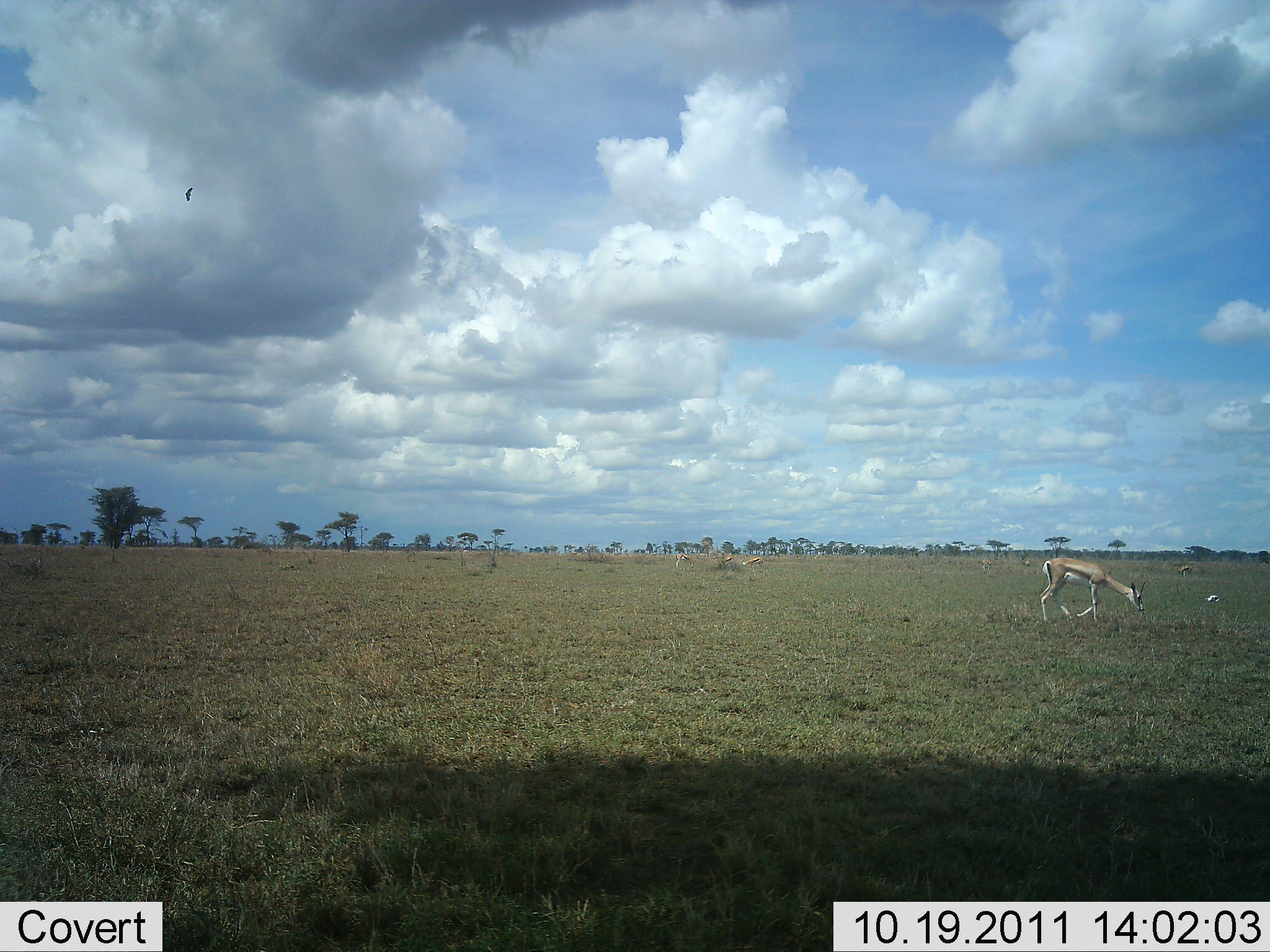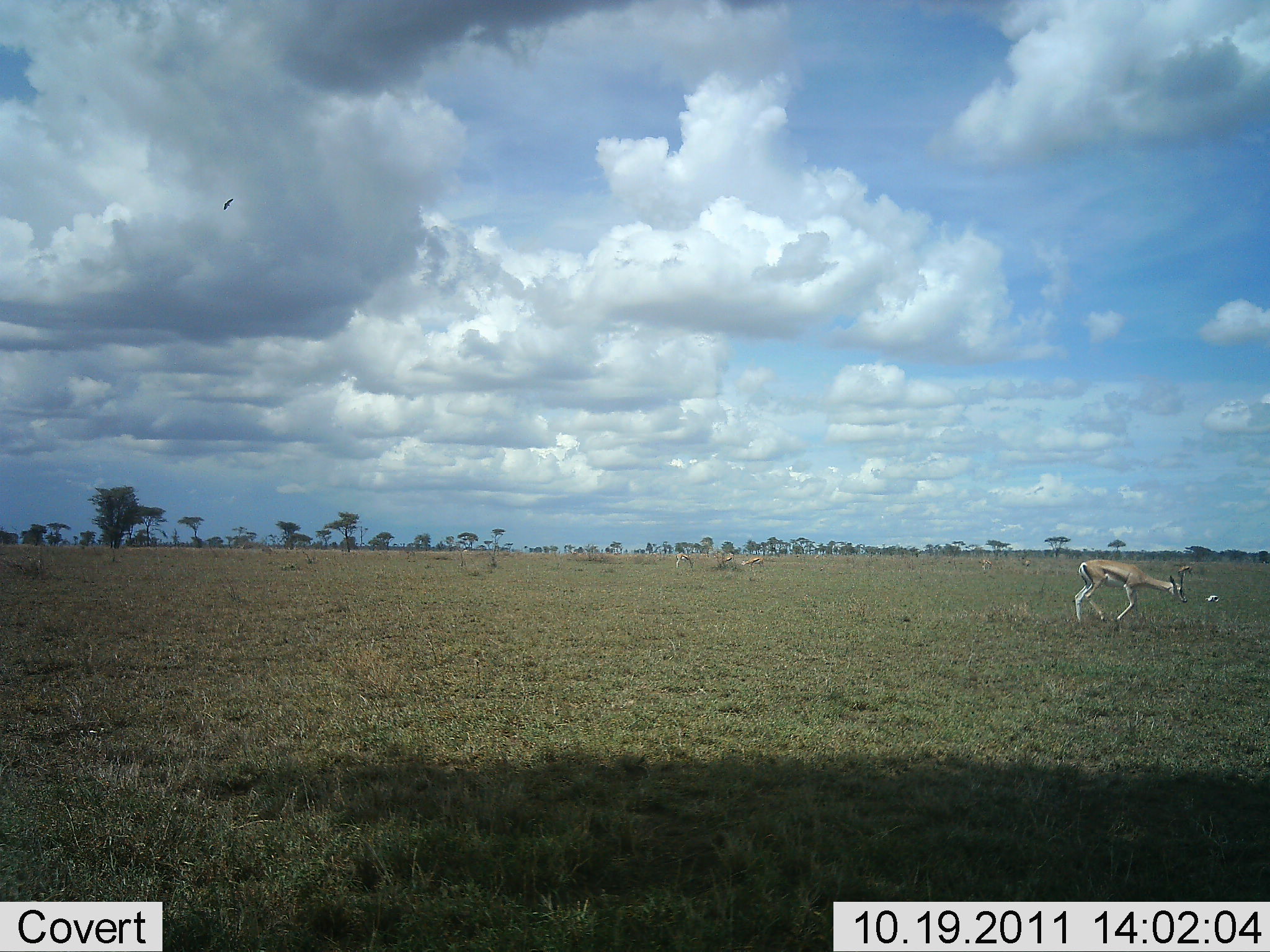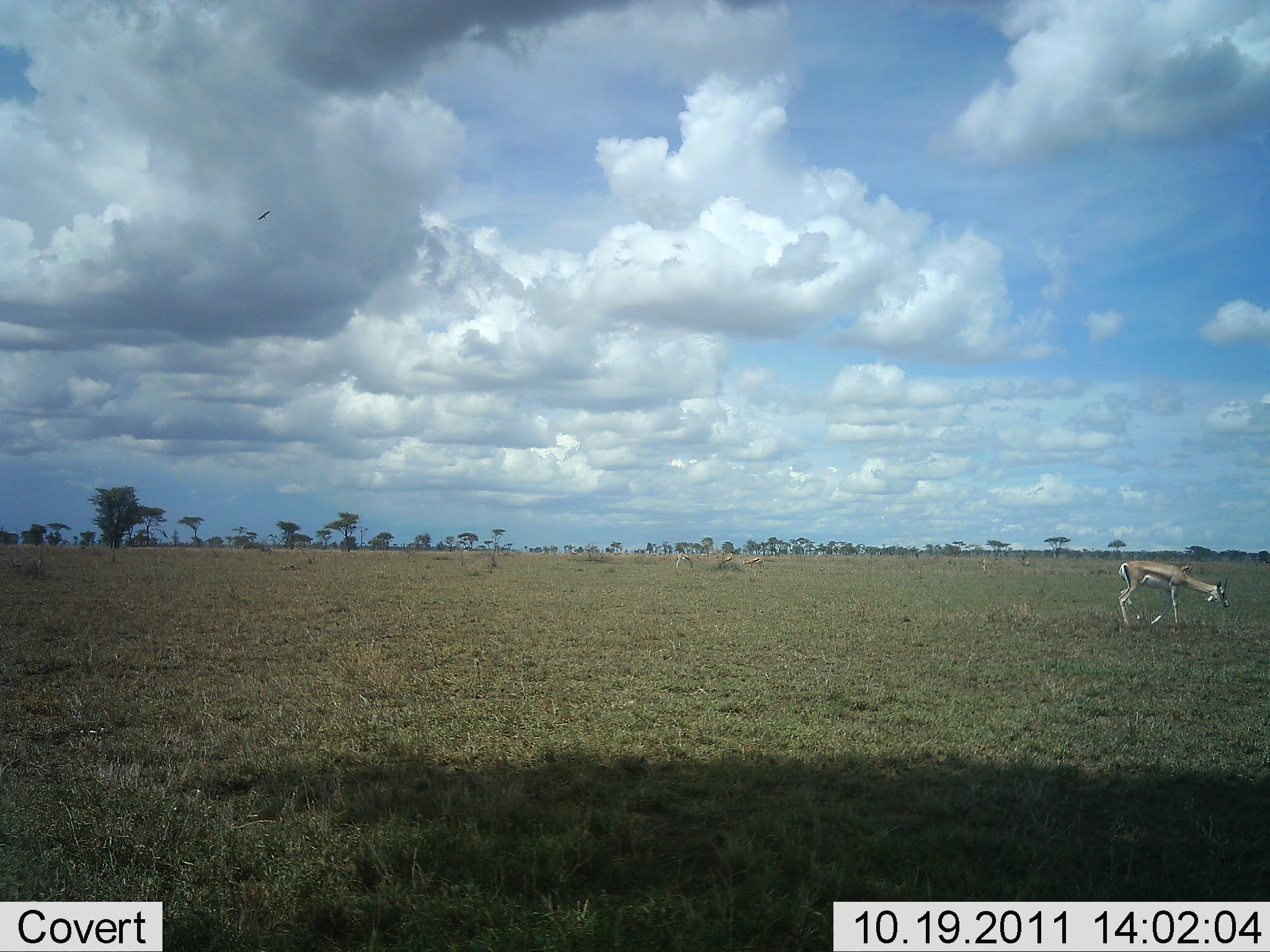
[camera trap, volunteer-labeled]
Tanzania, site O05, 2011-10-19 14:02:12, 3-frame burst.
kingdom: Animalia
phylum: Chordata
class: Mammalia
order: Artiodactyla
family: Bovidae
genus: Eudorcas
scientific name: Eudorcas thomsonii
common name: thomson's gazelle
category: gazellethomsons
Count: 3.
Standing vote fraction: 31%.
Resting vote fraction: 0%.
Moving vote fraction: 62%.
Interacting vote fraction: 0%.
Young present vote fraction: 0%.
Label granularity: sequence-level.